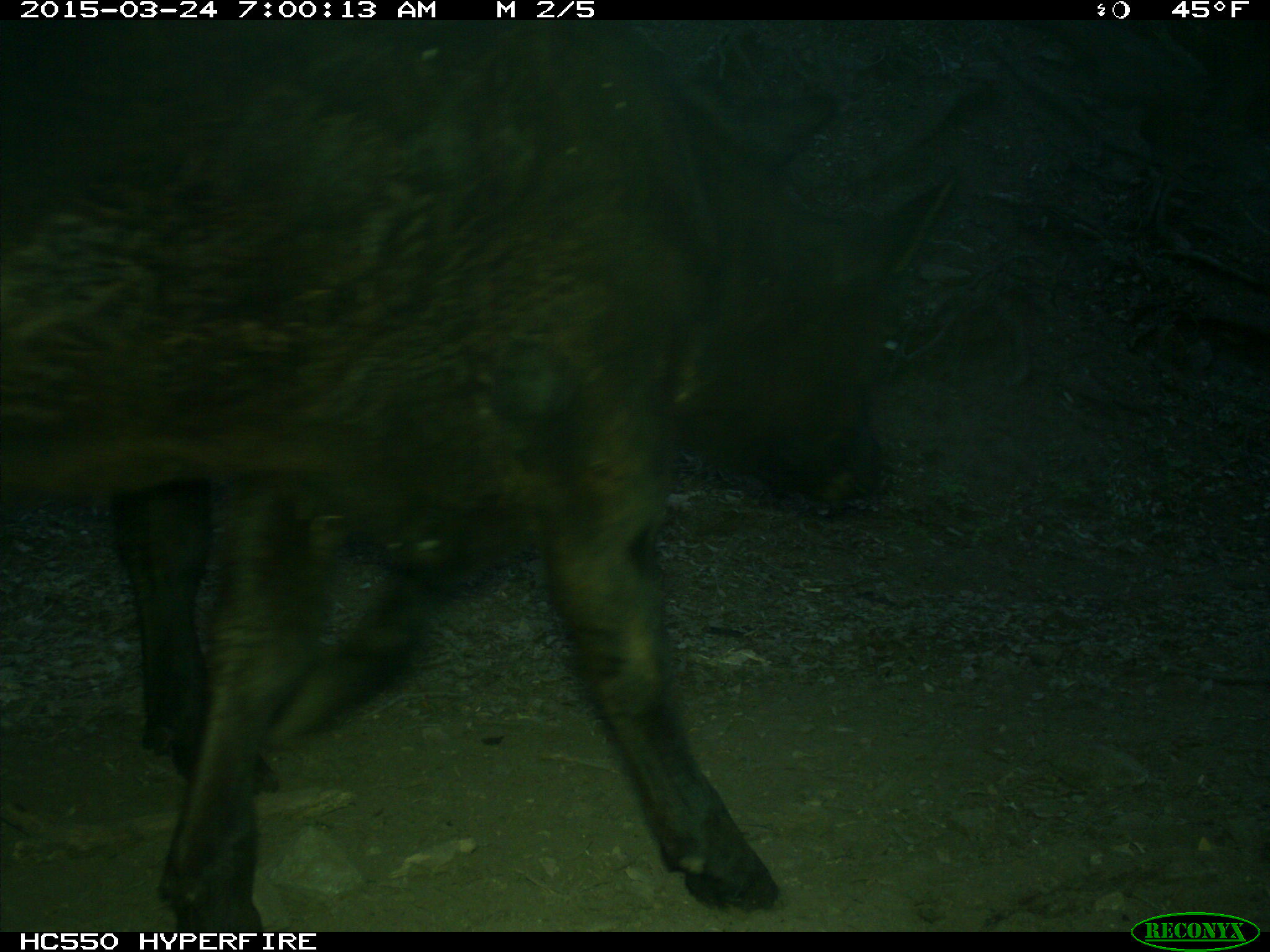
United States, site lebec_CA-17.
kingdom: Animalia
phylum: Chordata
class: Mammalia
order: Artiodactyla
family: Bovidae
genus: Bos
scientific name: Bos taurus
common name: domestic cow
Bos taurus (domestic cow).